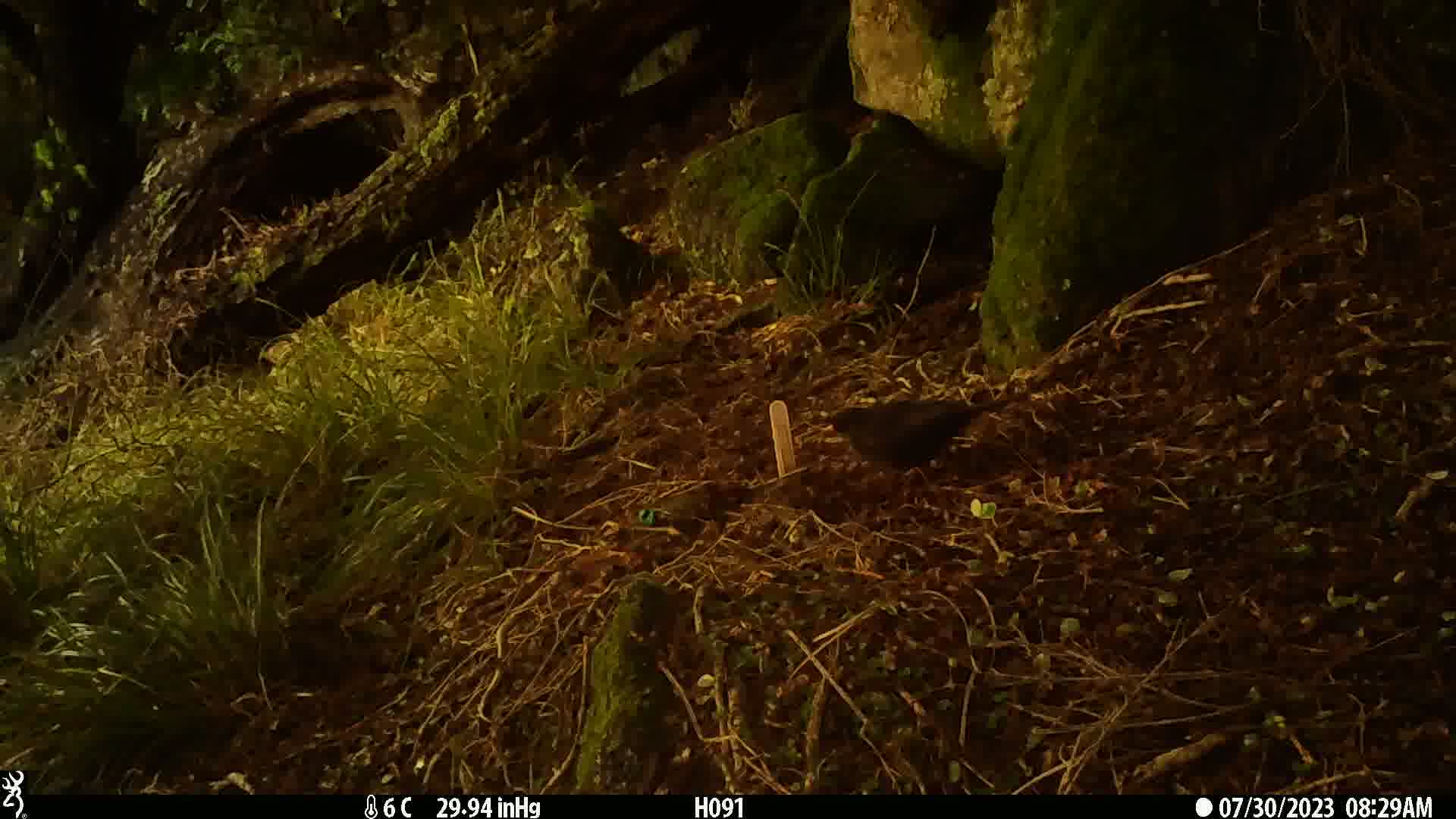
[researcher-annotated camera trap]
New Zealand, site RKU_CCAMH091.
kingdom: Animalia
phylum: Chordata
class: Aves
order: Passeriformes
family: Turdidae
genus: Turdus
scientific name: Turdus merula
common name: eurasian blackbird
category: blackbird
Blackbird (eurasian blackbird) (Turdus merula).